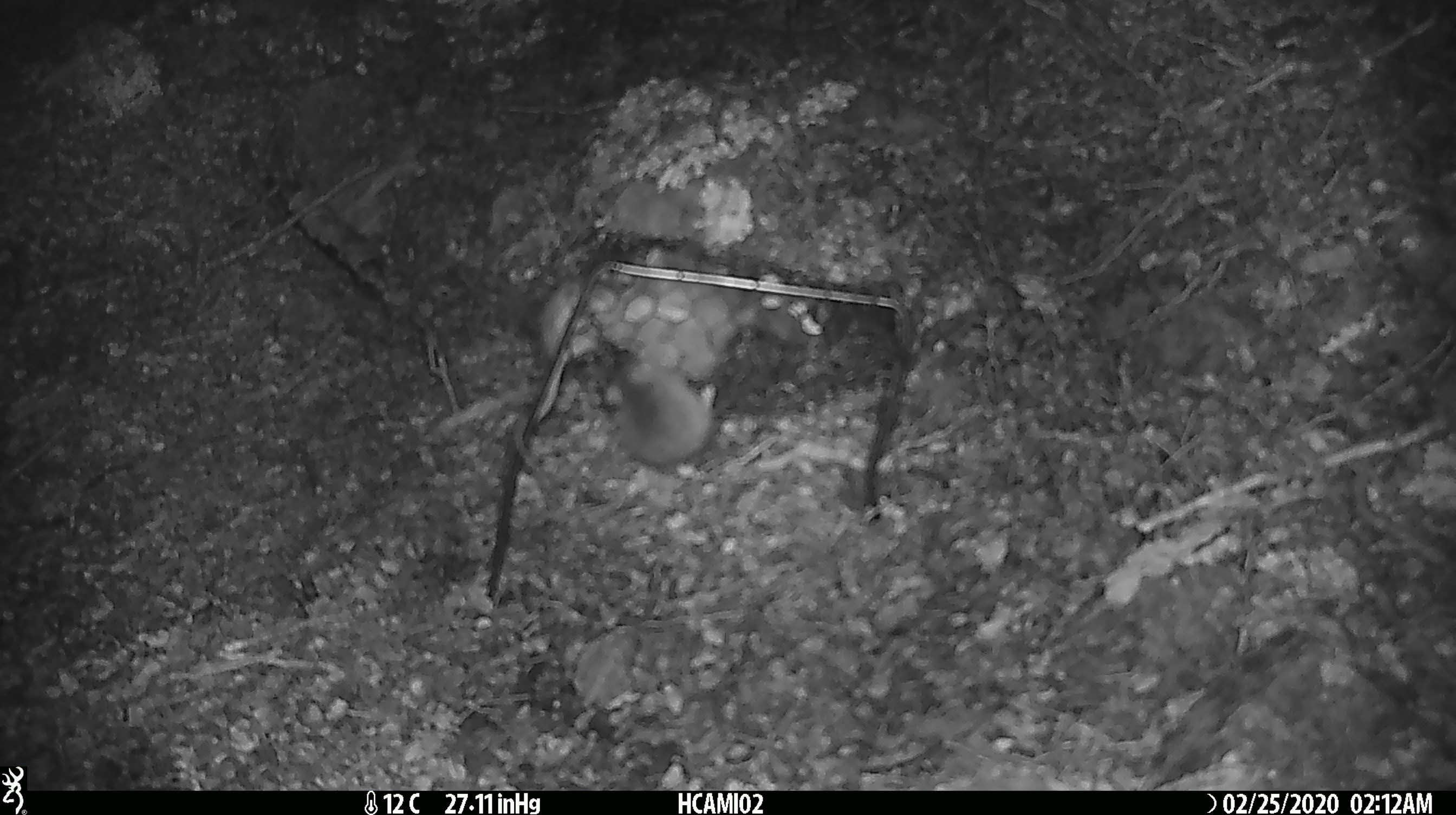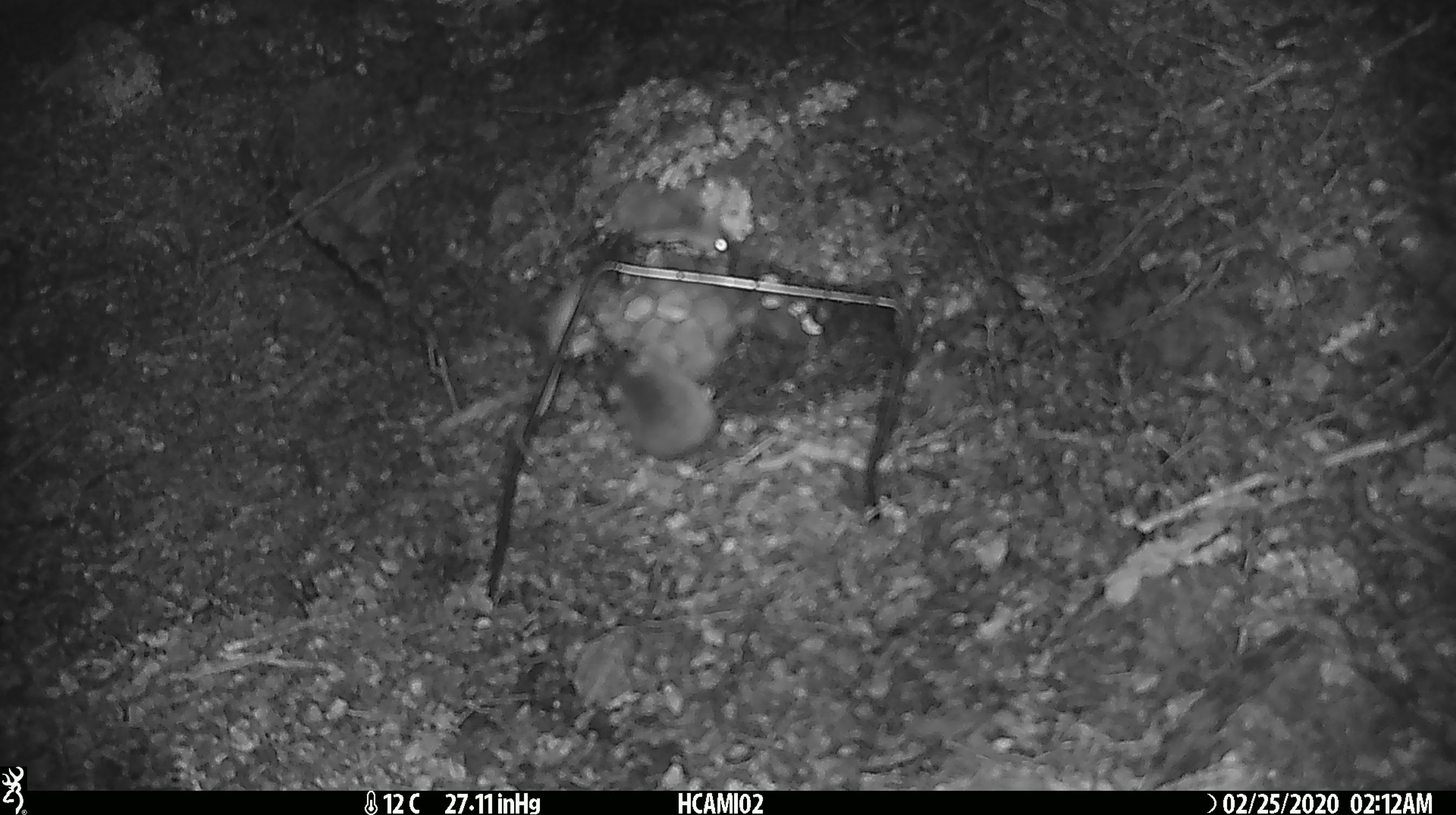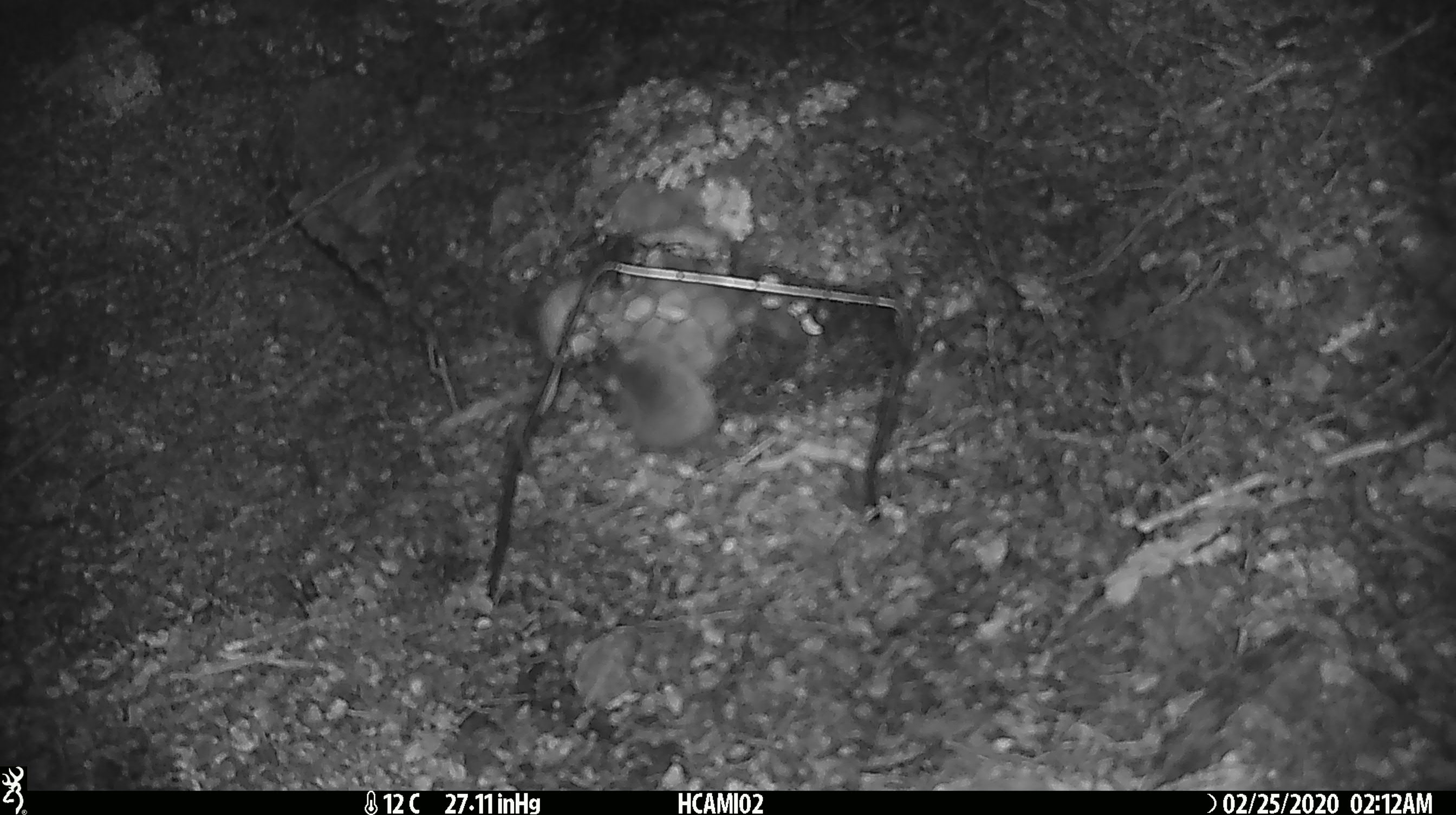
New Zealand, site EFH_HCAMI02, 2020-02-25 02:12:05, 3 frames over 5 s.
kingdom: Animalia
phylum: Chordata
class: Mammalia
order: Rodentia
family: Muridae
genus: Mus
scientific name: Mus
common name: mouse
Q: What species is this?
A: Mouse (Mus).